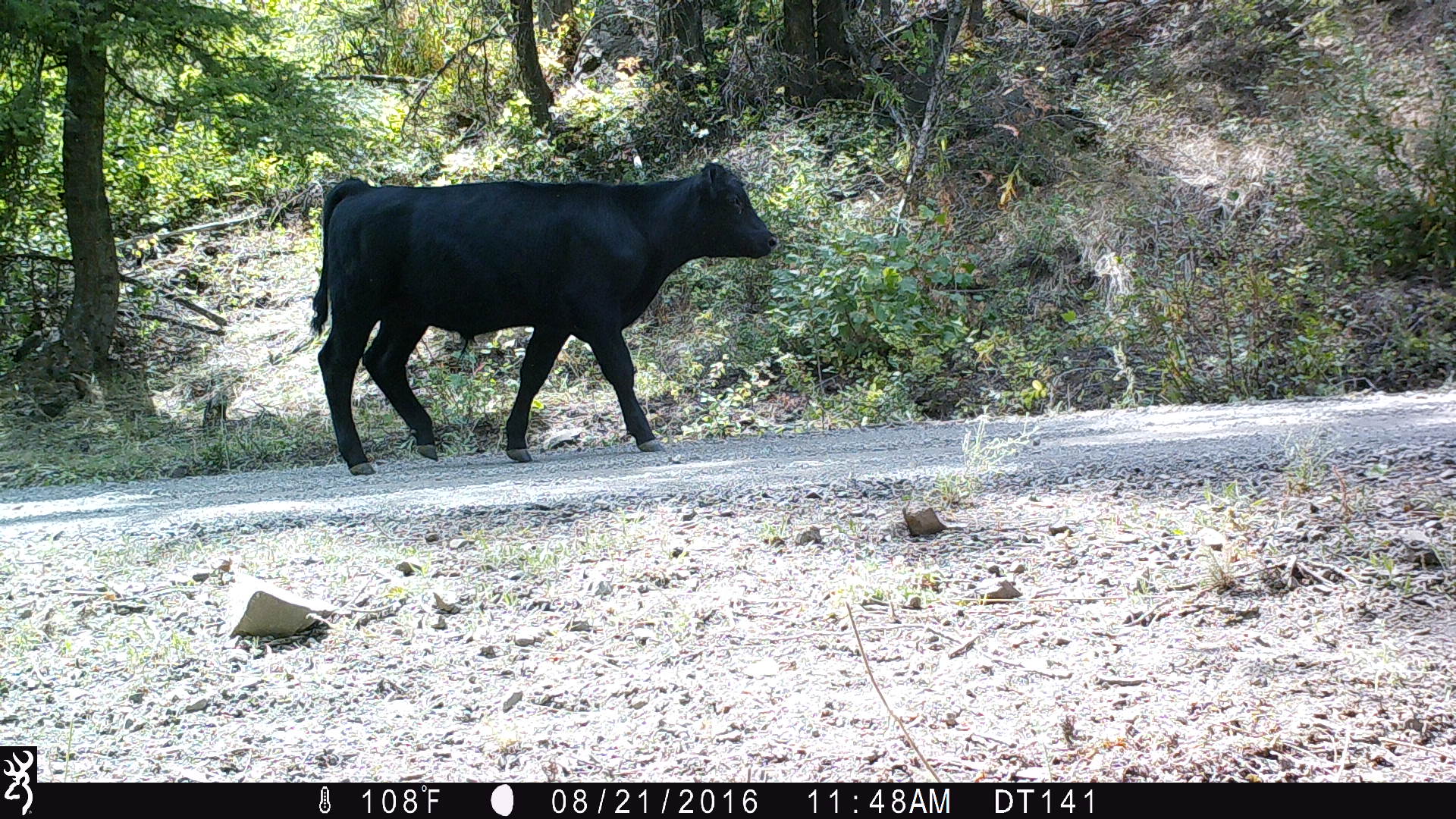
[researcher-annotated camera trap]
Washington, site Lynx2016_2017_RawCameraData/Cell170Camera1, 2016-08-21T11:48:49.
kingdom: Animalia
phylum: Chordata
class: Mammalia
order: Artiodactyla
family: Bovidae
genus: Bos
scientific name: Bos taurus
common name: domestic cattle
Domestic cattle (Bos taurus). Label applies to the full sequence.